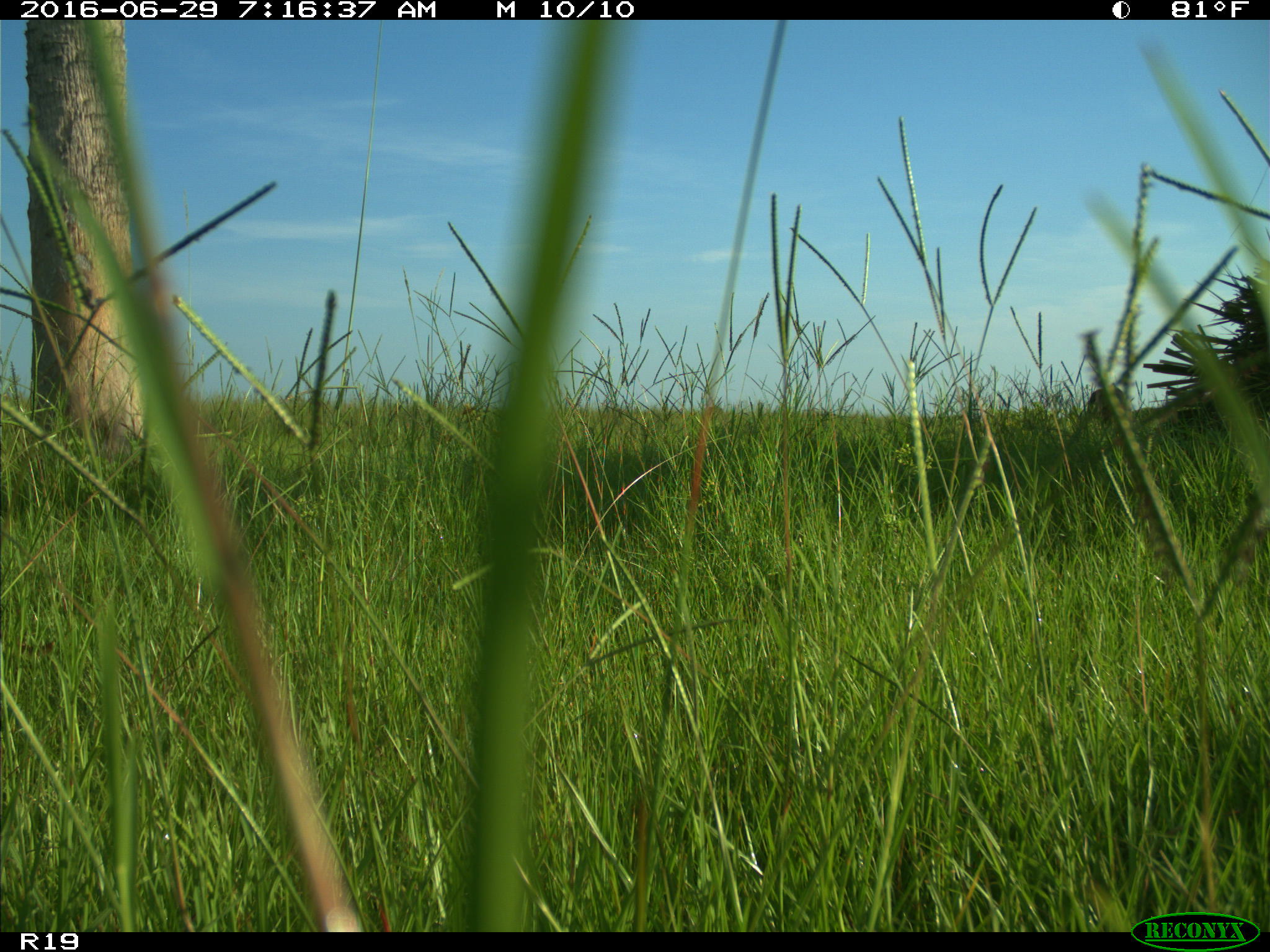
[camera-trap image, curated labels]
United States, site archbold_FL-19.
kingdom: Animalia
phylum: Chordata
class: Mammalia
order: Artiodactyla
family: Bovidae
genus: Bos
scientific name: Bos taurus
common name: domestic cow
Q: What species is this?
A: Bos taurus (domestic cow).